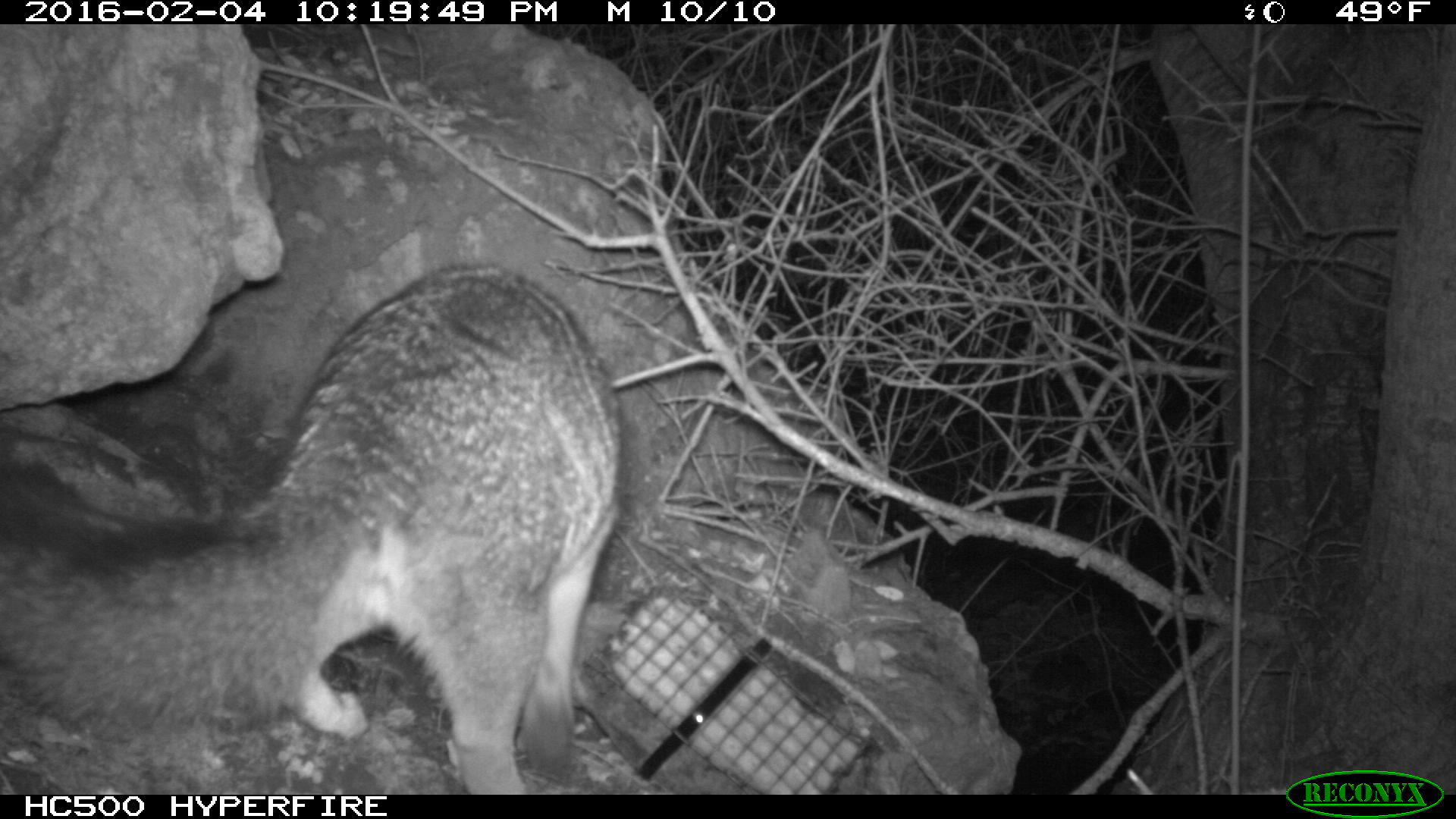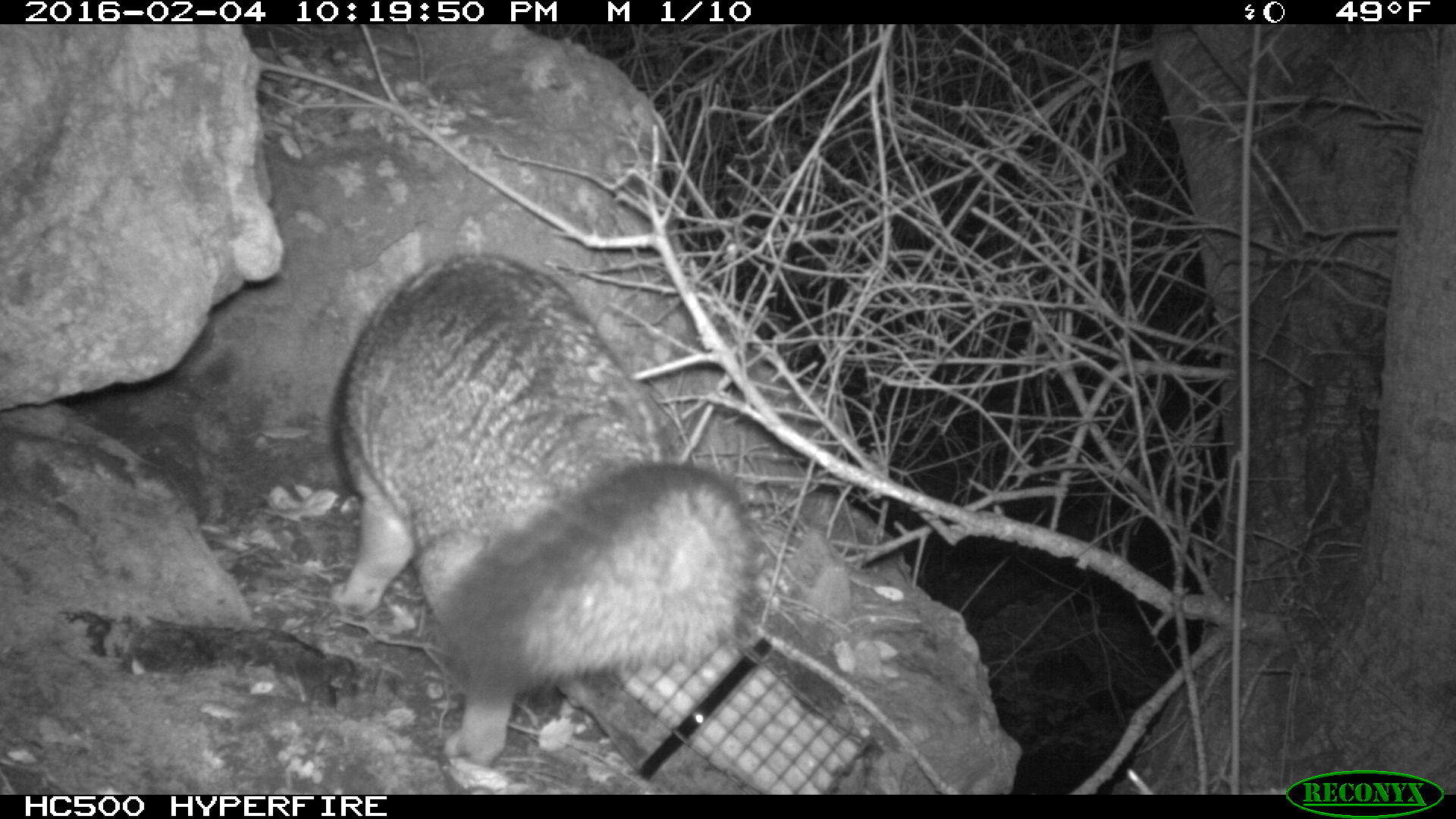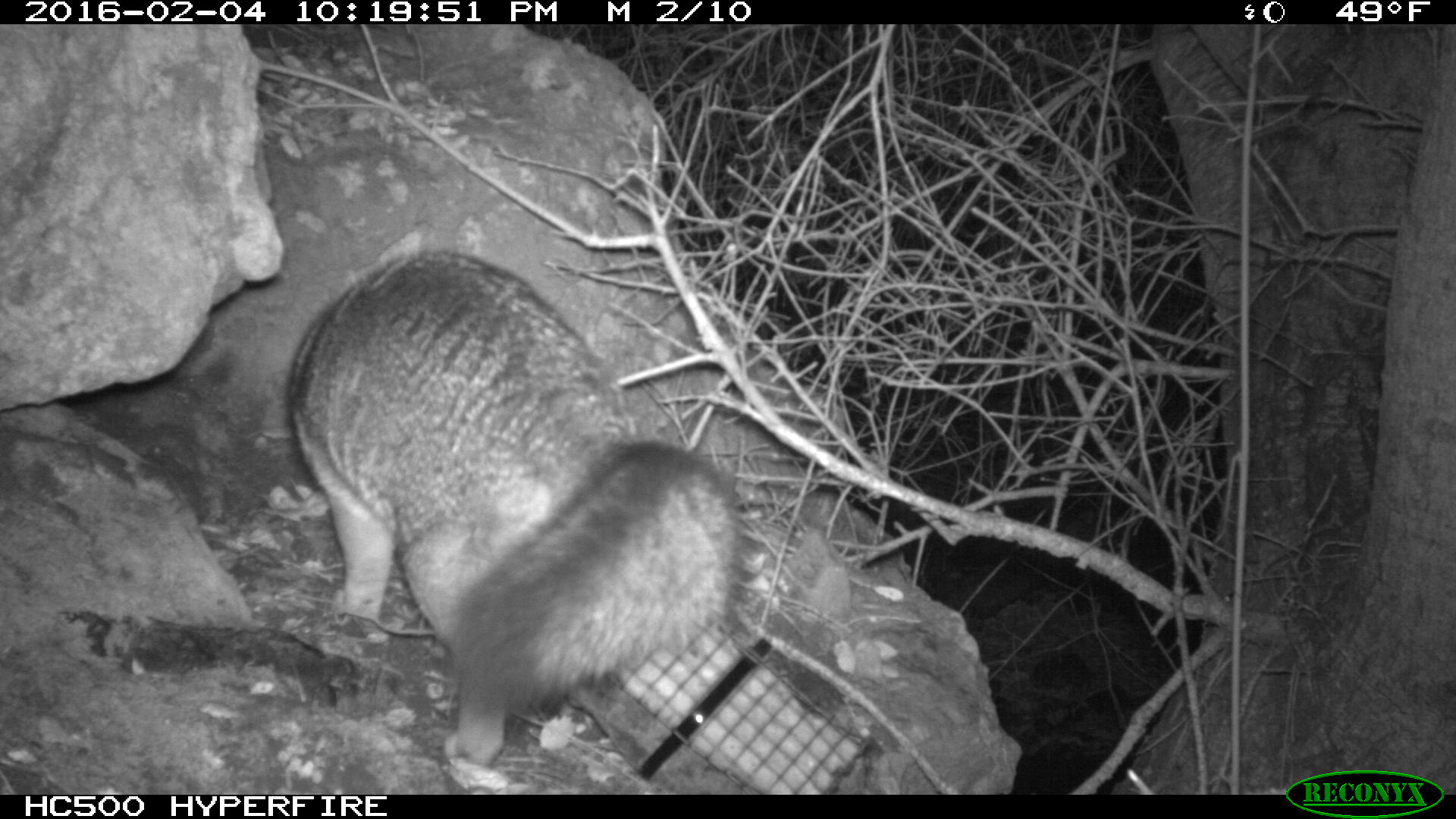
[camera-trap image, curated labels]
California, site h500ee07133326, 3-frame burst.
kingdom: Animalia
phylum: Chordata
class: Mammalia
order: Carnivora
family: Canidae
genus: Urocyon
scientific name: Urocyon littoralis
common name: island fox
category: fox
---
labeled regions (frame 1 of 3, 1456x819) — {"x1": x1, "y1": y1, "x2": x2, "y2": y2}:
fox: {"x1": 0, "y1": 262, "x2": 623, "y2": 792}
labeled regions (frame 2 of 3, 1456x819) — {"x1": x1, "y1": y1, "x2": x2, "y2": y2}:
fox: {"x1": 328, "y1": 253, "x2": 759, "y2": 767}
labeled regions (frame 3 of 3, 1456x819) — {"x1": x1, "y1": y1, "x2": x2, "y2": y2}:
fox: {"x1": 259, "y1": 249, "x2": 739, "y2": 764}